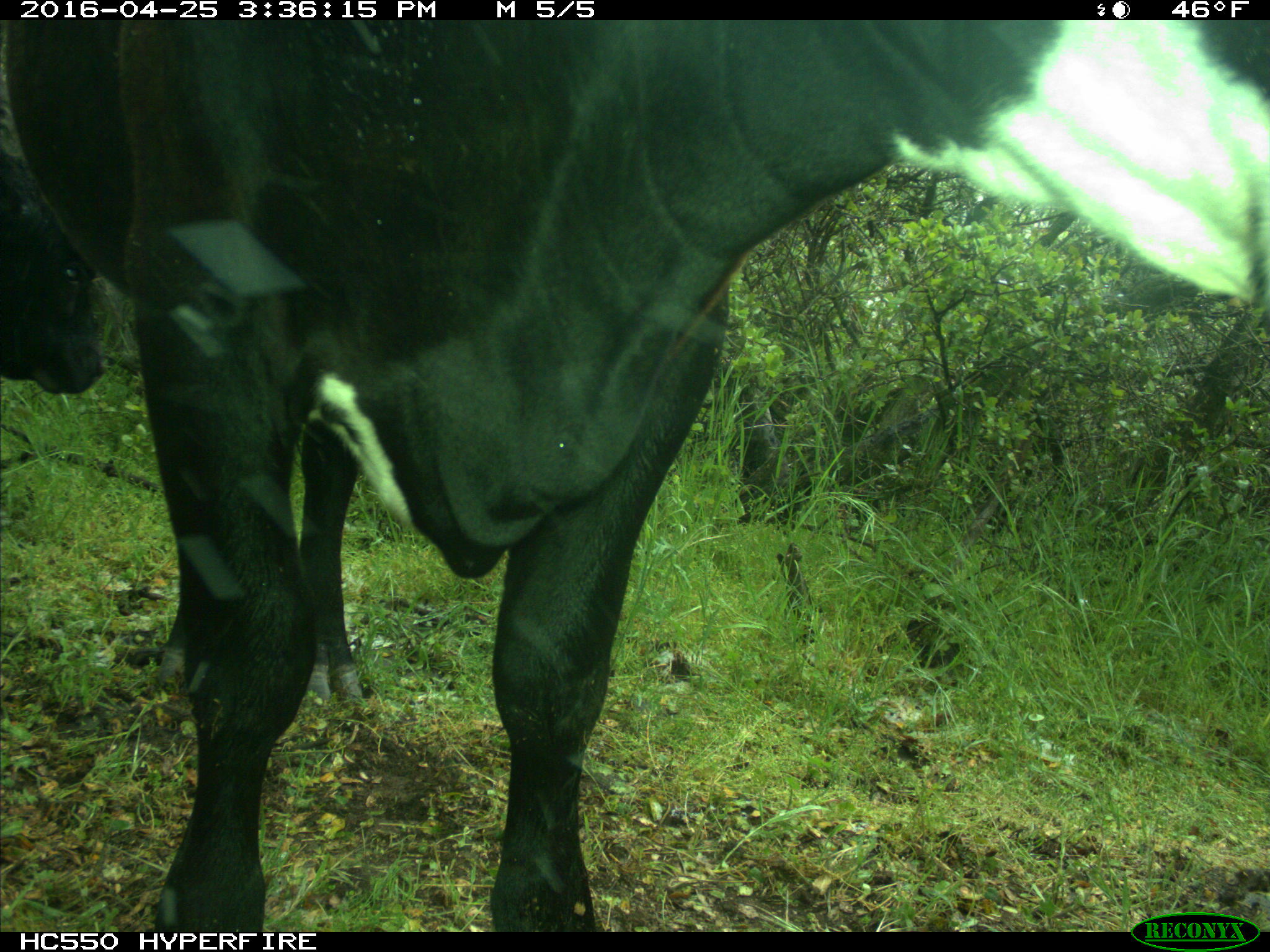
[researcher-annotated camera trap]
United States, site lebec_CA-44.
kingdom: Animalia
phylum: Chordata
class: Mammalia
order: Artiodactyla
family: Bovidae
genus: Bos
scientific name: Bos taurus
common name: domestic cow